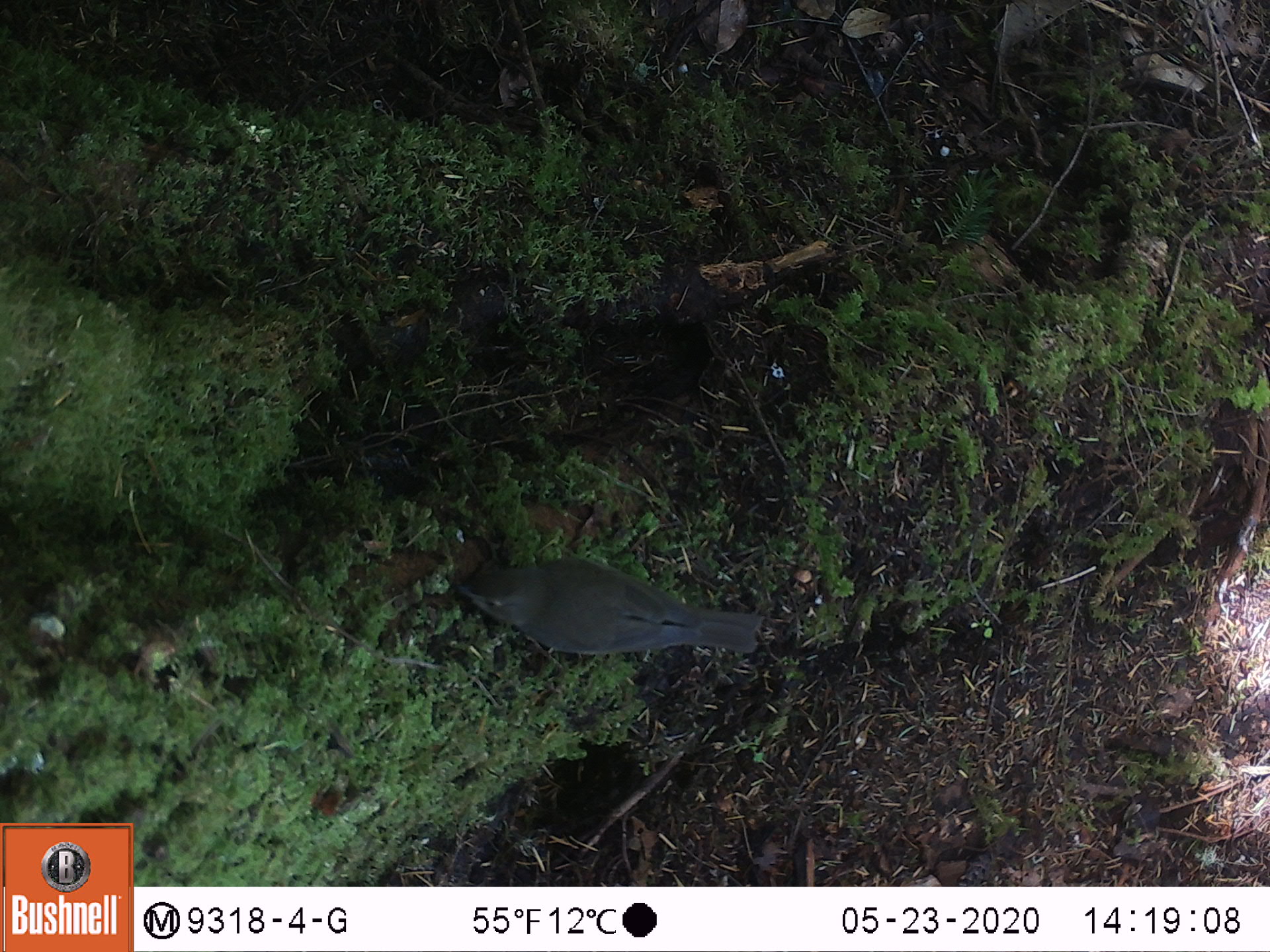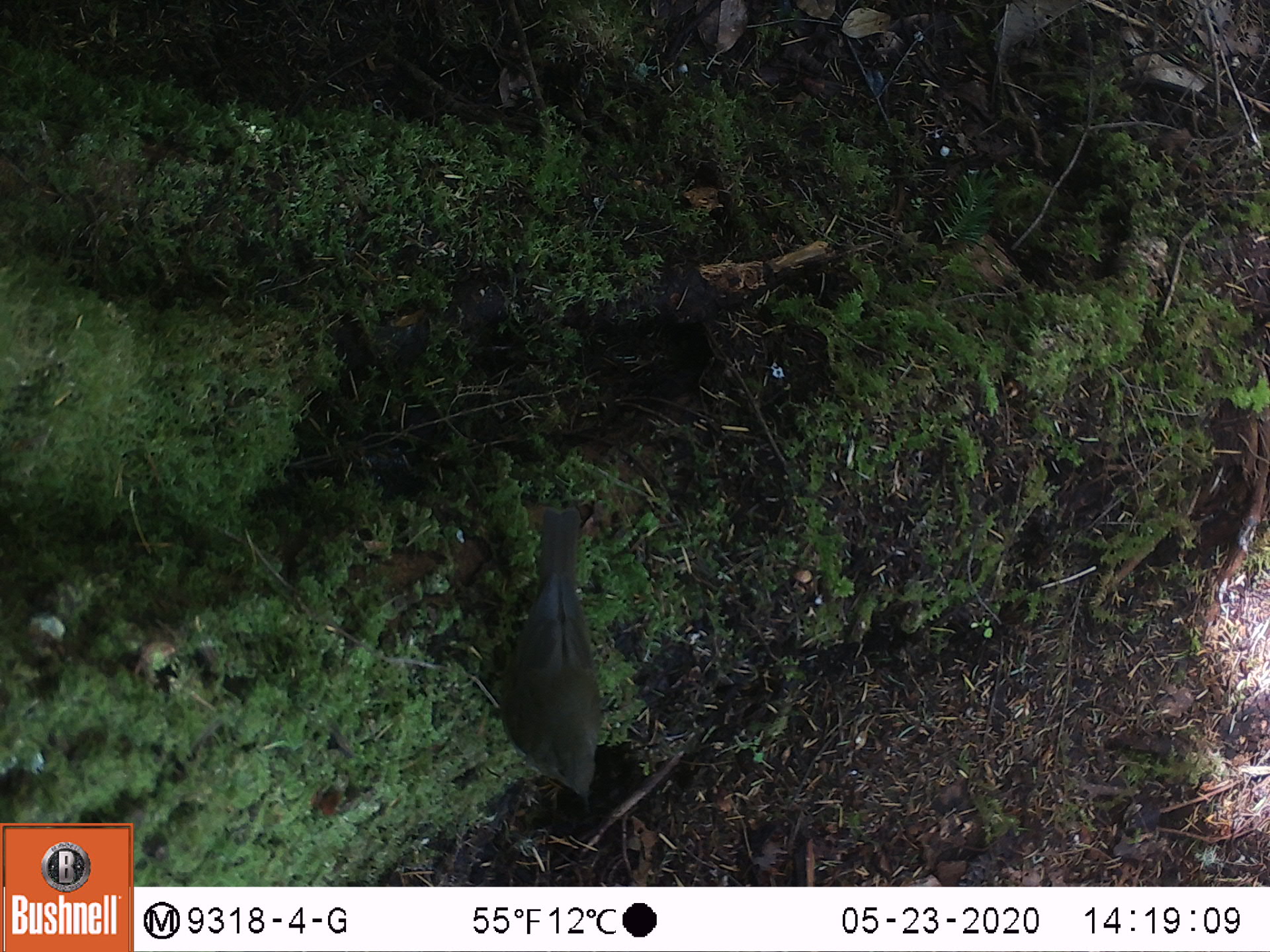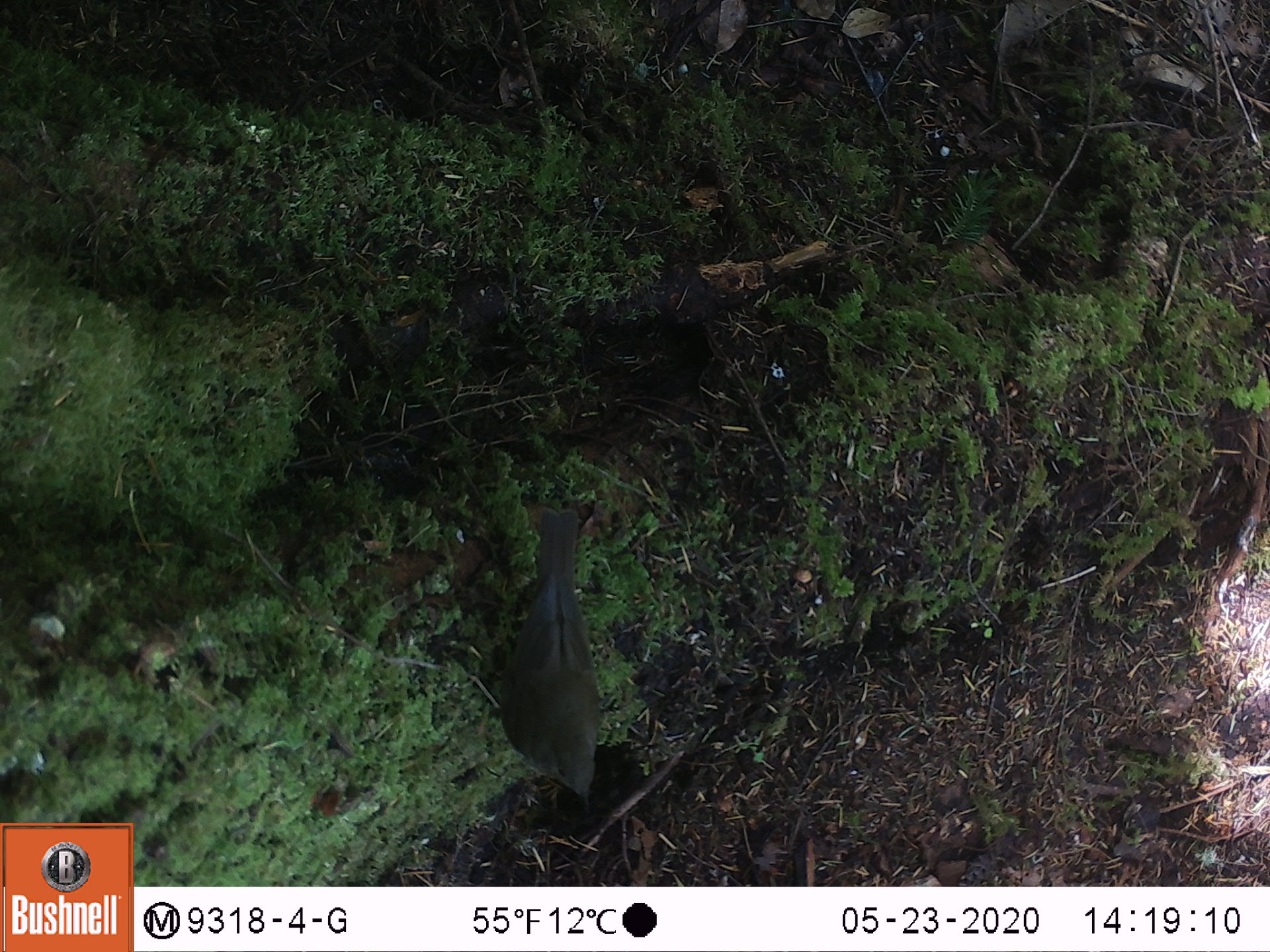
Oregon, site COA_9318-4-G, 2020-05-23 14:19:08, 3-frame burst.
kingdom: Animalia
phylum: Chordata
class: Aves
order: Passeriformes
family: Turdidae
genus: Catharus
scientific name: Catharus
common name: brown thrushes and nightingale-thrushes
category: catharus species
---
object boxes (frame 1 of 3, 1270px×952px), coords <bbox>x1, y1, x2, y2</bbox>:
catharus species: <bbox>433, 545, 777, 658</bbox>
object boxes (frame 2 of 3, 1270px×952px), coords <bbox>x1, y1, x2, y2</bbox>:
catharus species: <bbox>478, 503, 606, 809</bbox>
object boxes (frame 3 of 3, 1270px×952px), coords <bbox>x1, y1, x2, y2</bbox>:
catharus species: <bbox>478, 500, 601, 816</bbox>